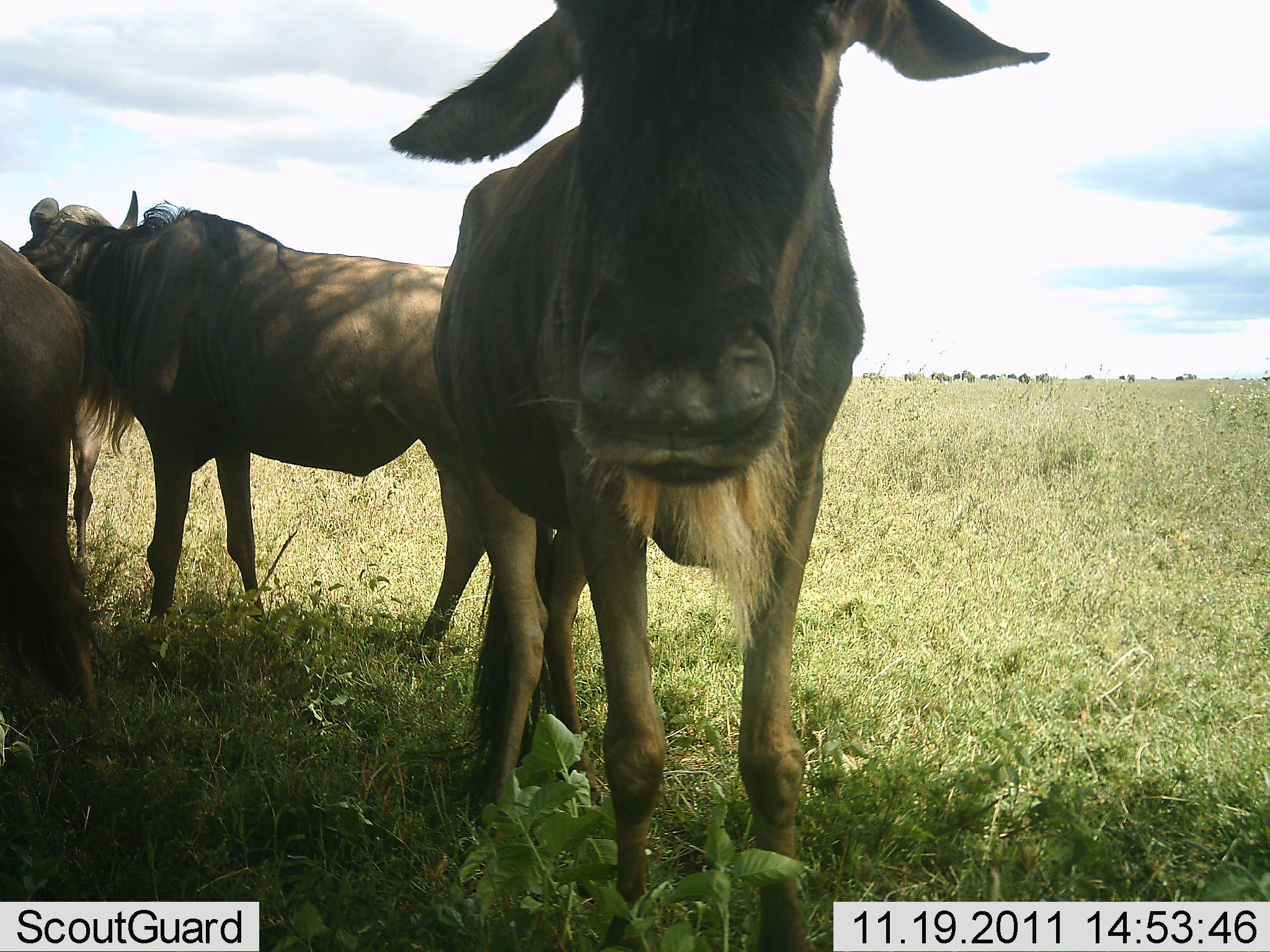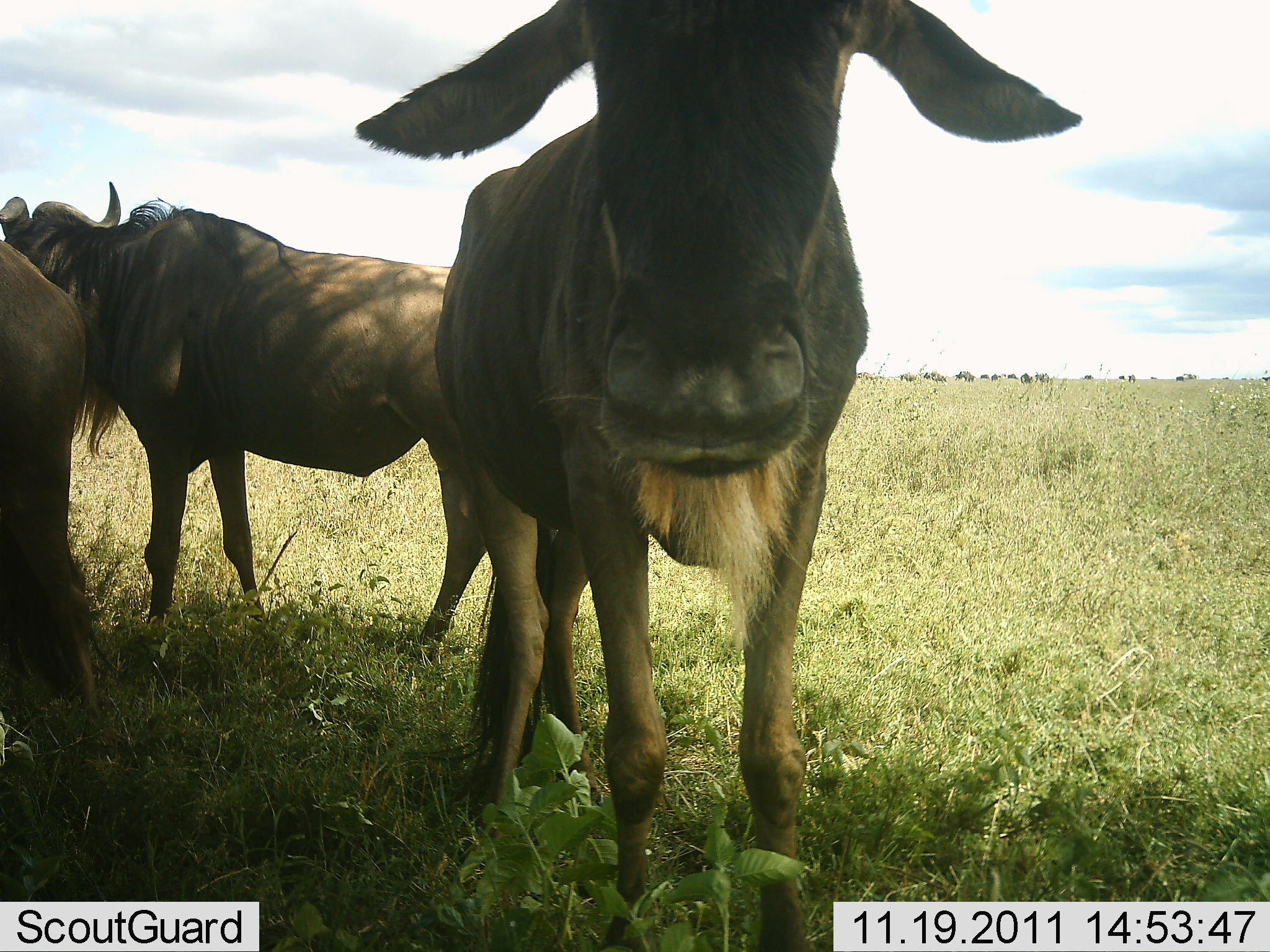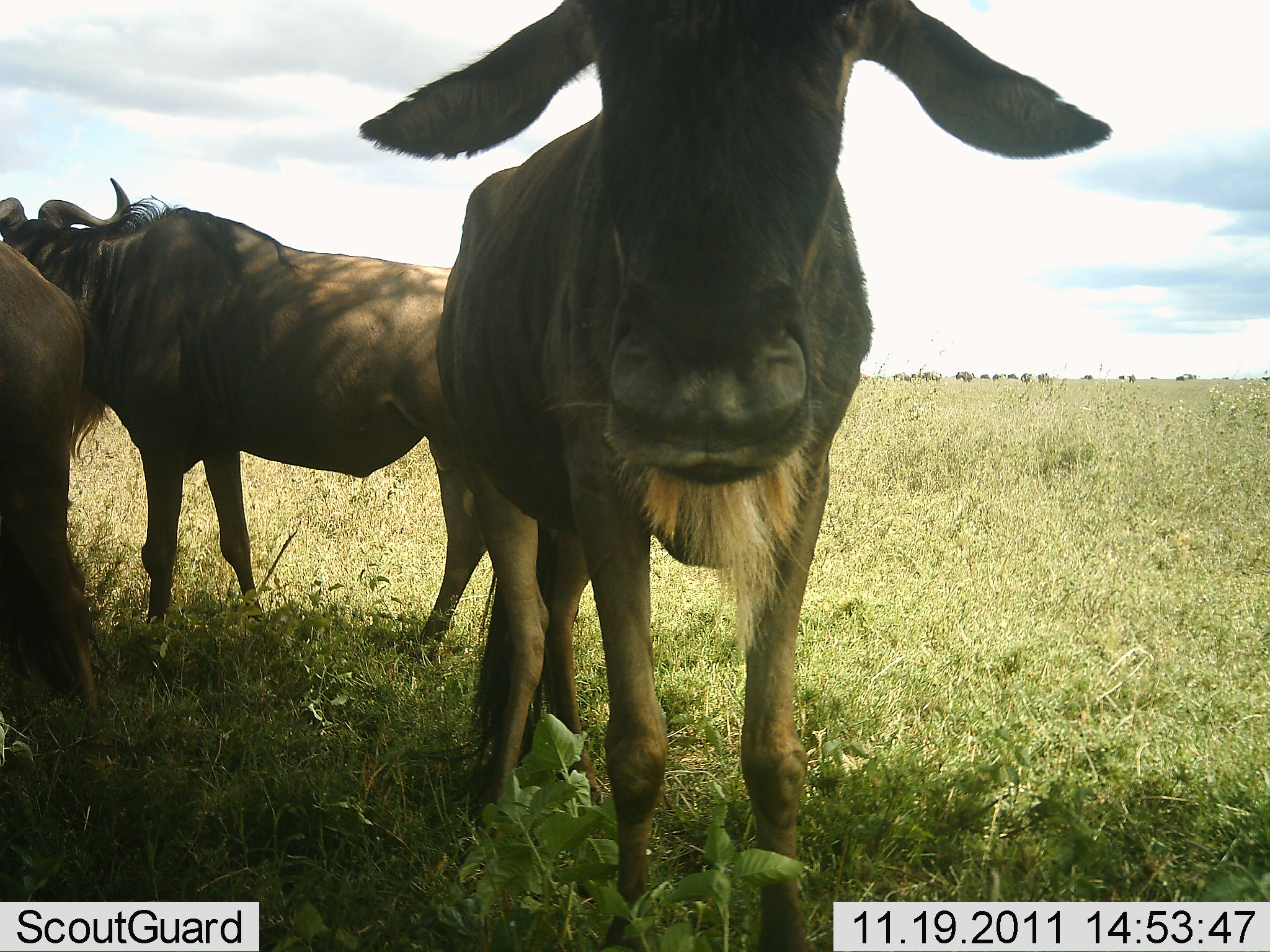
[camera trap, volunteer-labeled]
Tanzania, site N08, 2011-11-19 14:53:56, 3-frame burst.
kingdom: Animalia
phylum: Chordata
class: Mammalia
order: Artiodactyla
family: Bovidae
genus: Connochaetes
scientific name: Connochaetes taurinus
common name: blue wildebeest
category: wildebeest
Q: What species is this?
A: Wildebeest (blue wildebeest) (Connochaetes taurinus).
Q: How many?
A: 3.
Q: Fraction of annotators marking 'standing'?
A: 92%.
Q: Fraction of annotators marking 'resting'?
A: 15%.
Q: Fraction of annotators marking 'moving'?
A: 23%.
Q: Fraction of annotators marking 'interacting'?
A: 23%.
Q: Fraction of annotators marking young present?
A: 0%.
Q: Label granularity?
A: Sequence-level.